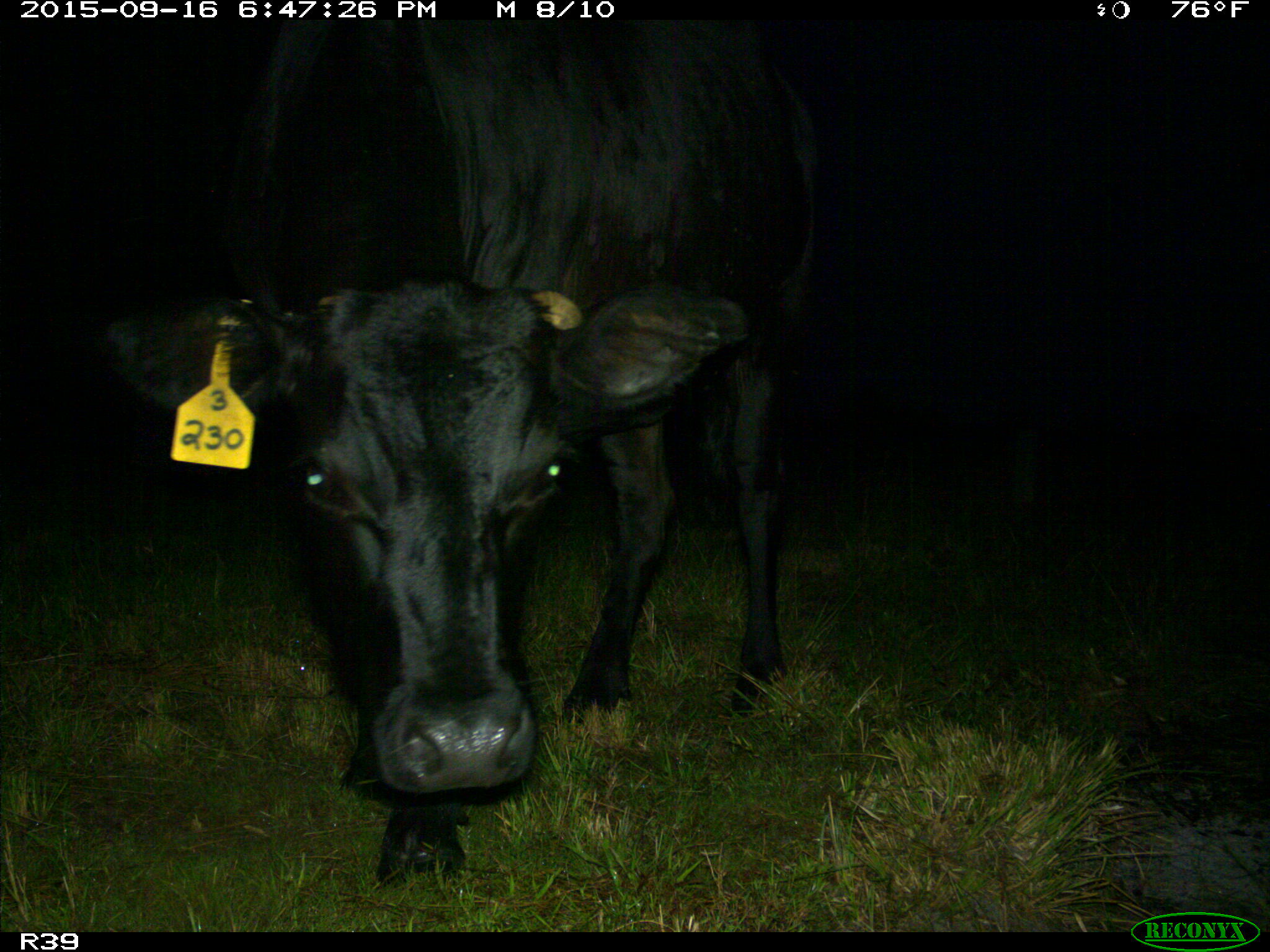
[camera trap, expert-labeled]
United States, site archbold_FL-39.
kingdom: Animalia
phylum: Chordata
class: Mammalia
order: Artiodactyla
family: Bovidae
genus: Bos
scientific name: Bos taurus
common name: domestic cow